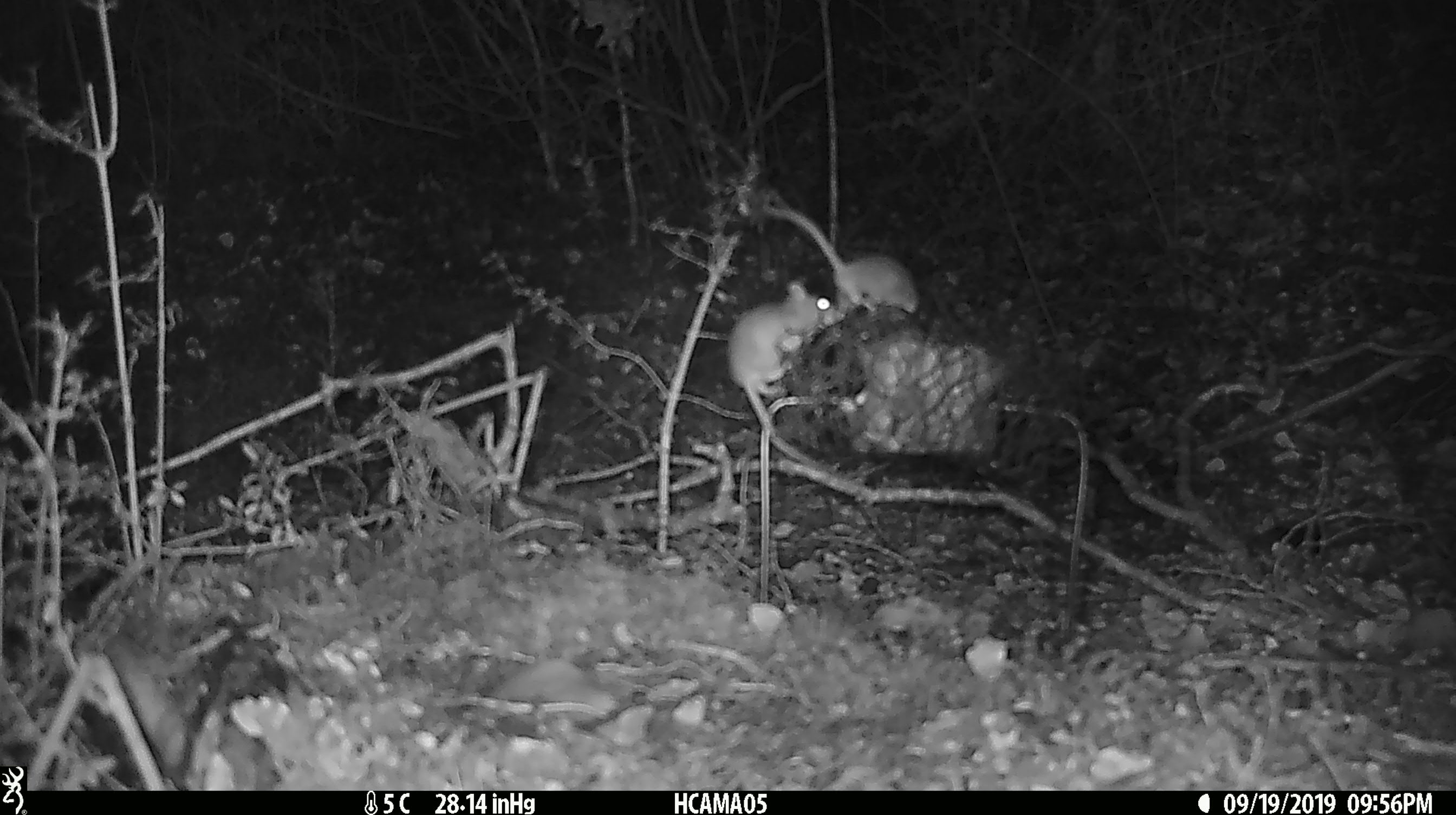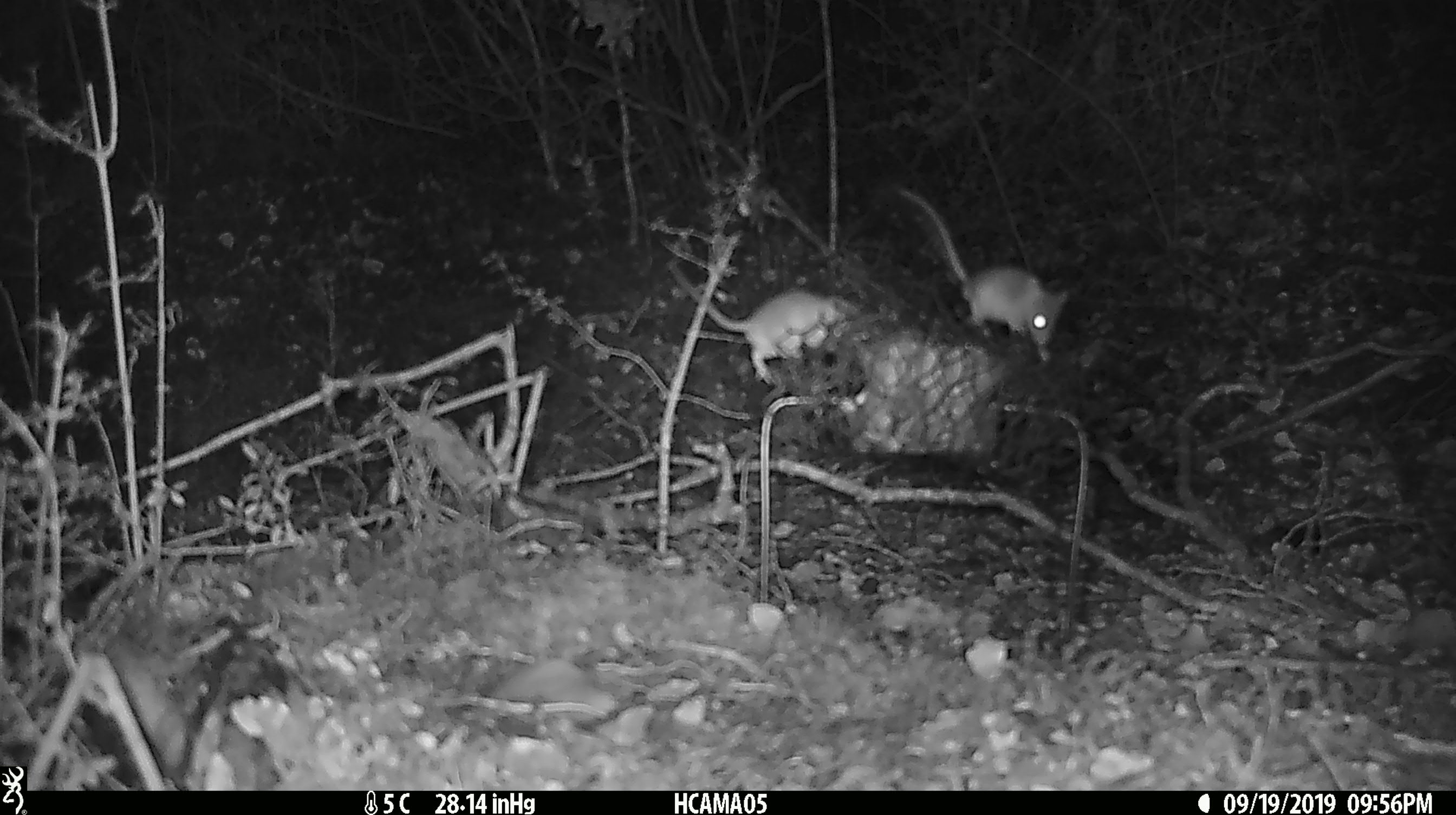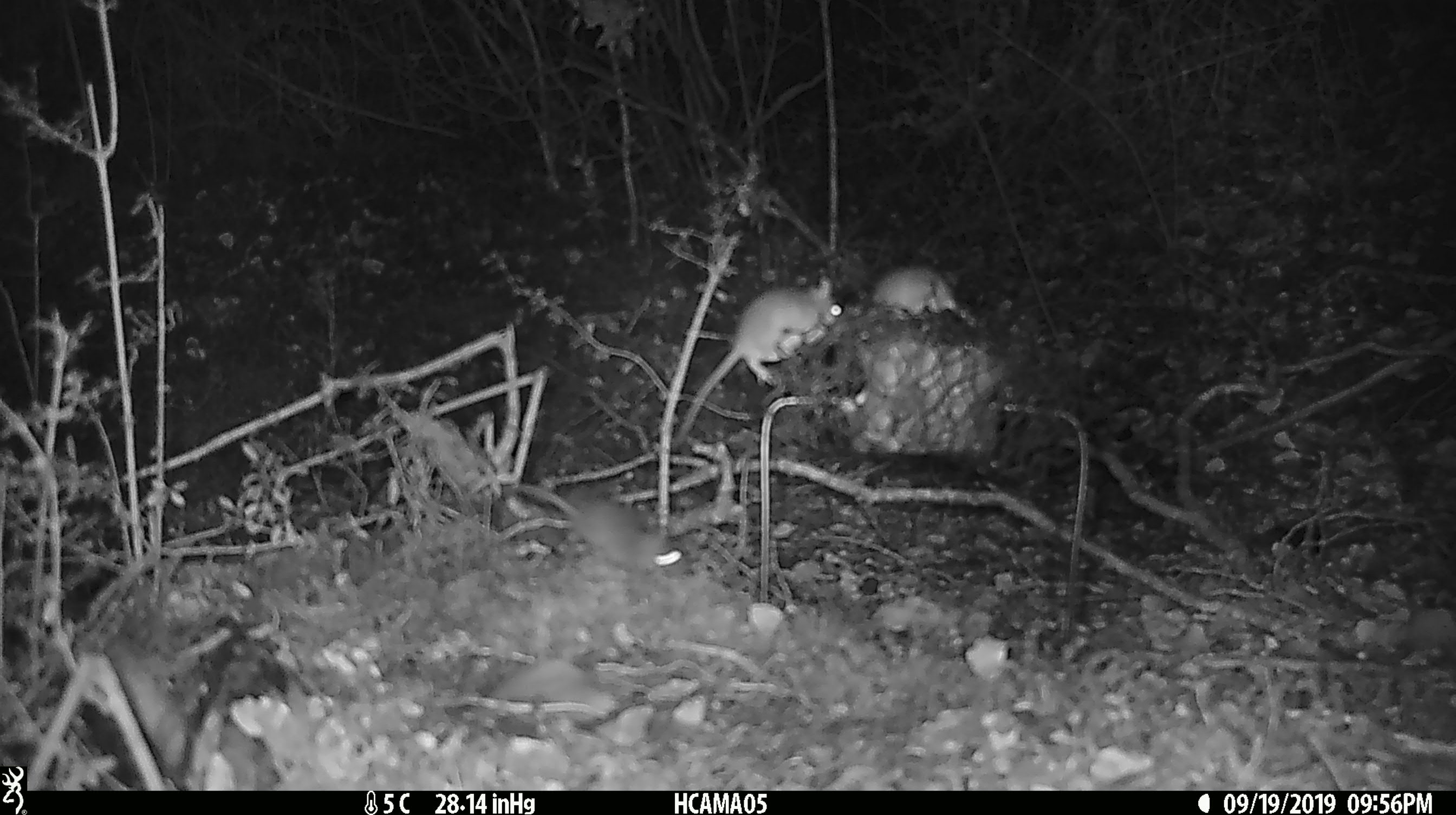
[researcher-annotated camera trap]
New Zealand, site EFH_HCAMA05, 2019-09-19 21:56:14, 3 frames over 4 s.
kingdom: Animalia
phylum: Chordata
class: Mammalia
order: Rodentia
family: Muridae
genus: Mus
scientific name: Mus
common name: mouse